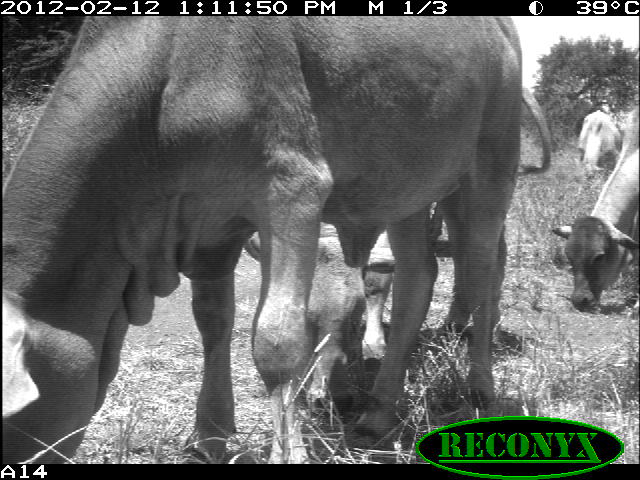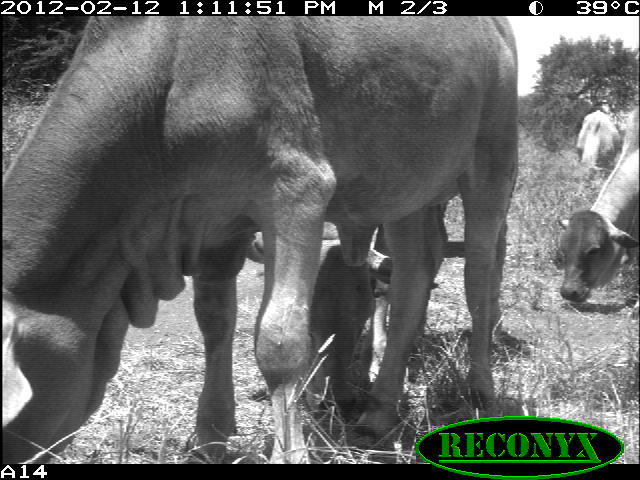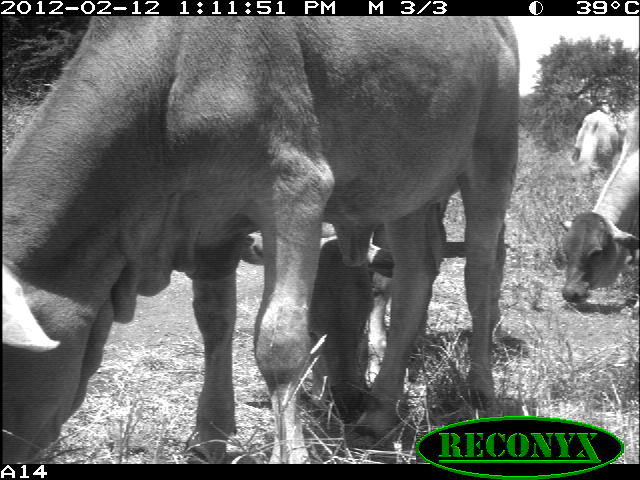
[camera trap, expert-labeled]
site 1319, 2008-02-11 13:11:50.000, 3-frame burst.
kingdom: Animalia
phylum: Chordata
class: Mammalia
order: Artiodactyla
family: Bovidae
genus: Bos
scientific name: Bos taurus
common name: domestic cattle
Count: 4.